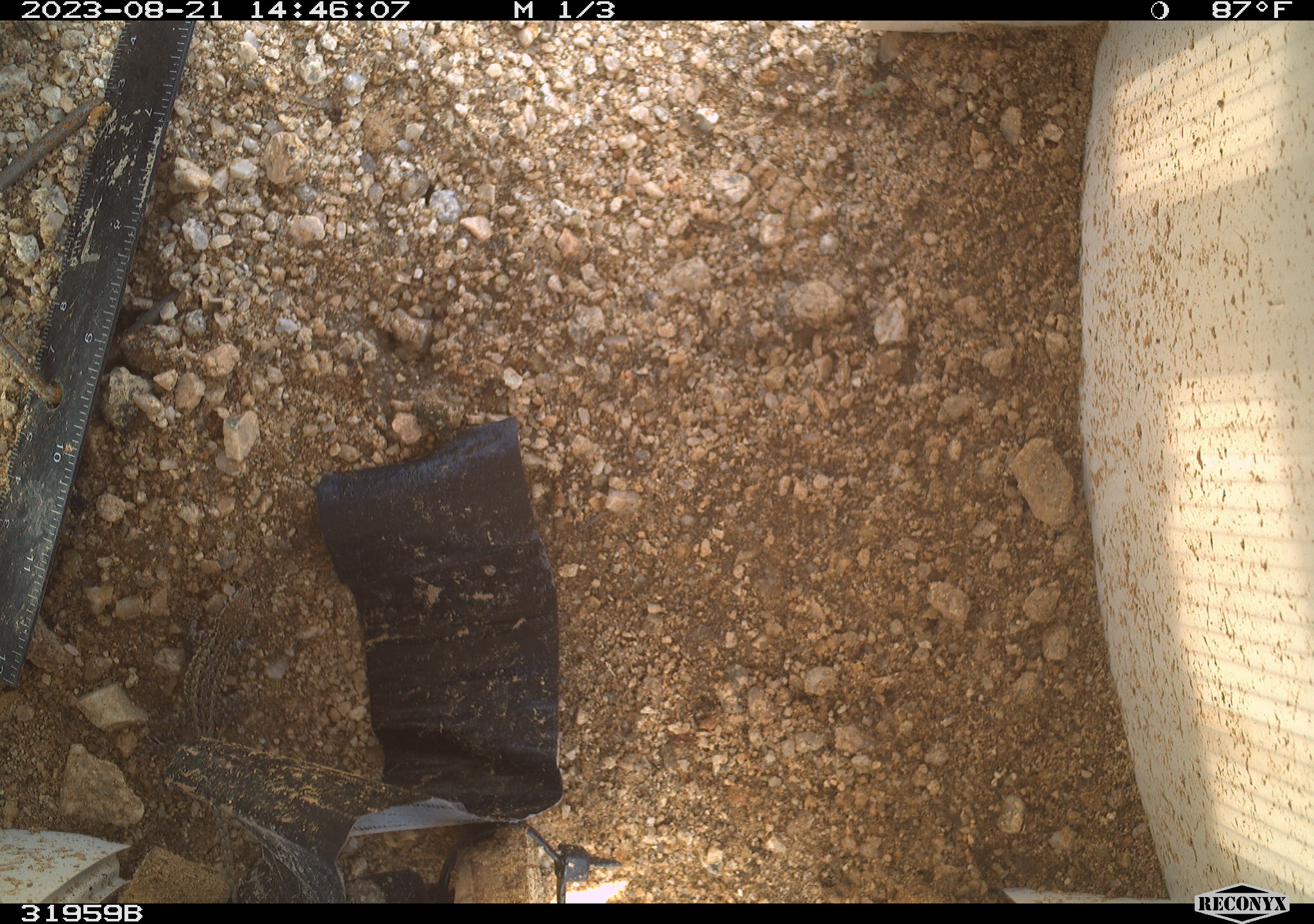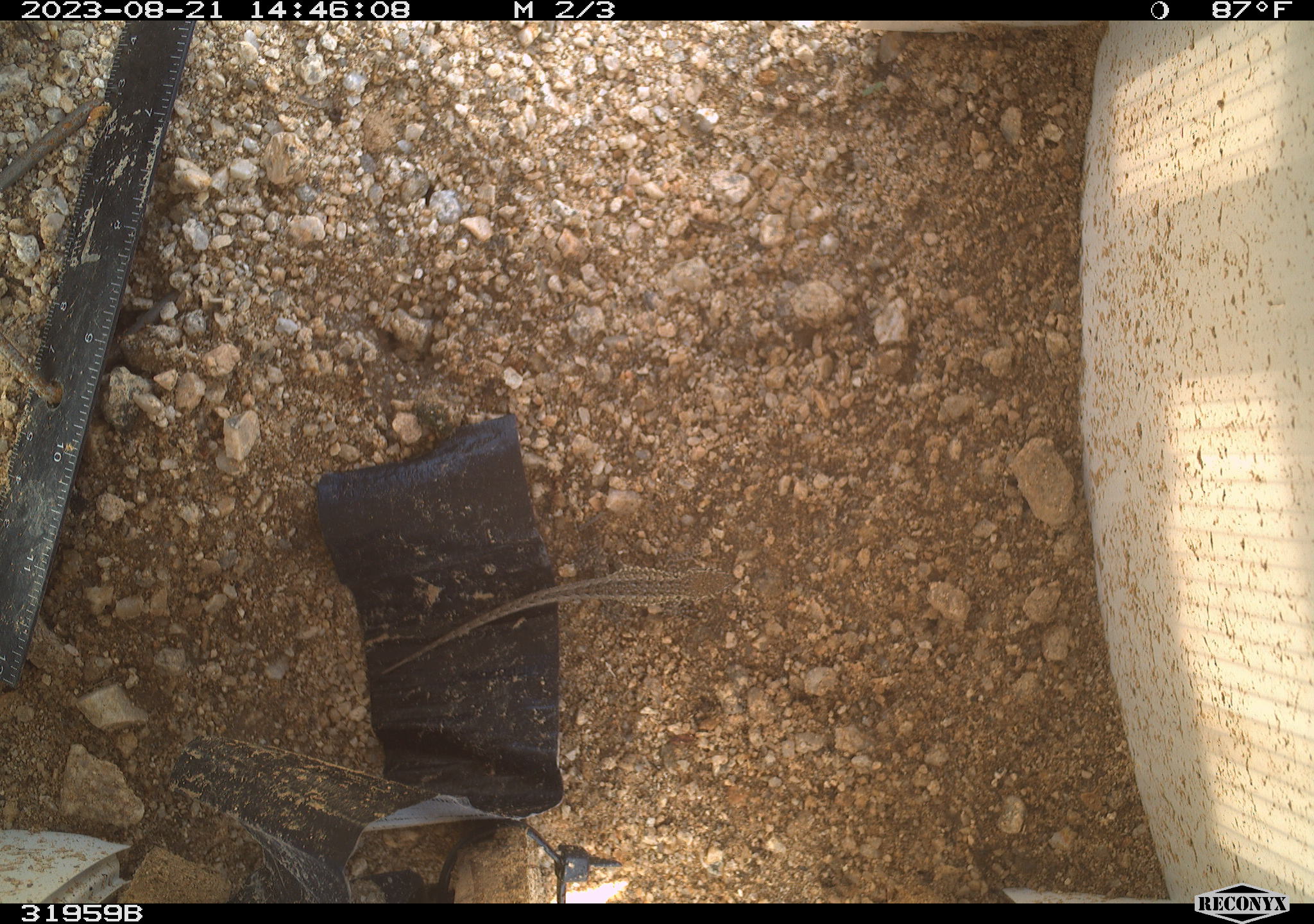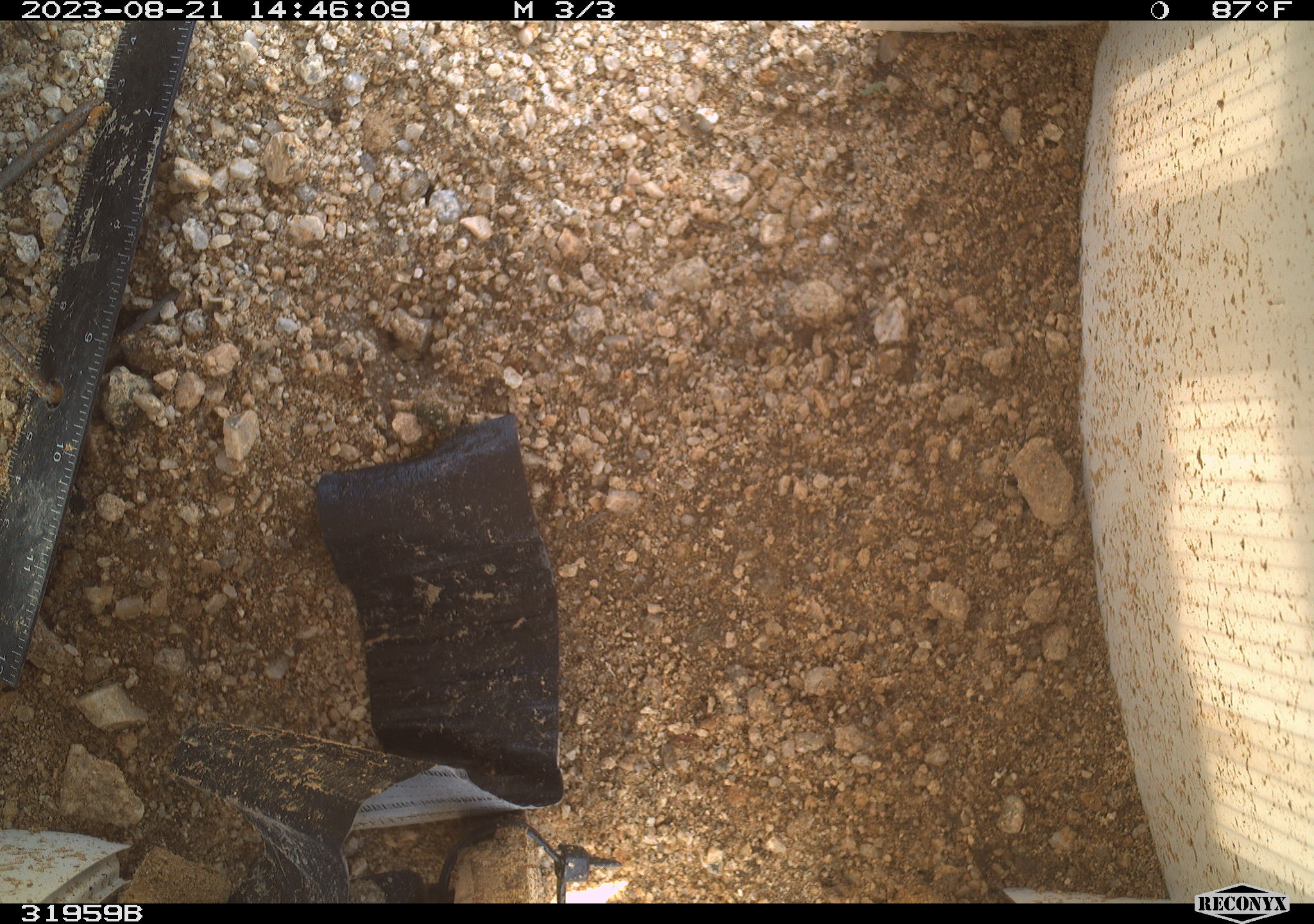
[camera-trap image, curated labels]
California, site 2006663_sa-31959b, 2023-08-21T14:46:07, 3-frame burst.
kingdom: Animalia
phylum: Chordata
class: Reptilia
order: Squamata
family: Phrynosomatidae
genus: Sceloporus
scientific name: Sceloporus graciosus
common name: common sagebrush lizard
Common sagebrush lizard (Sceloporus graciosus).